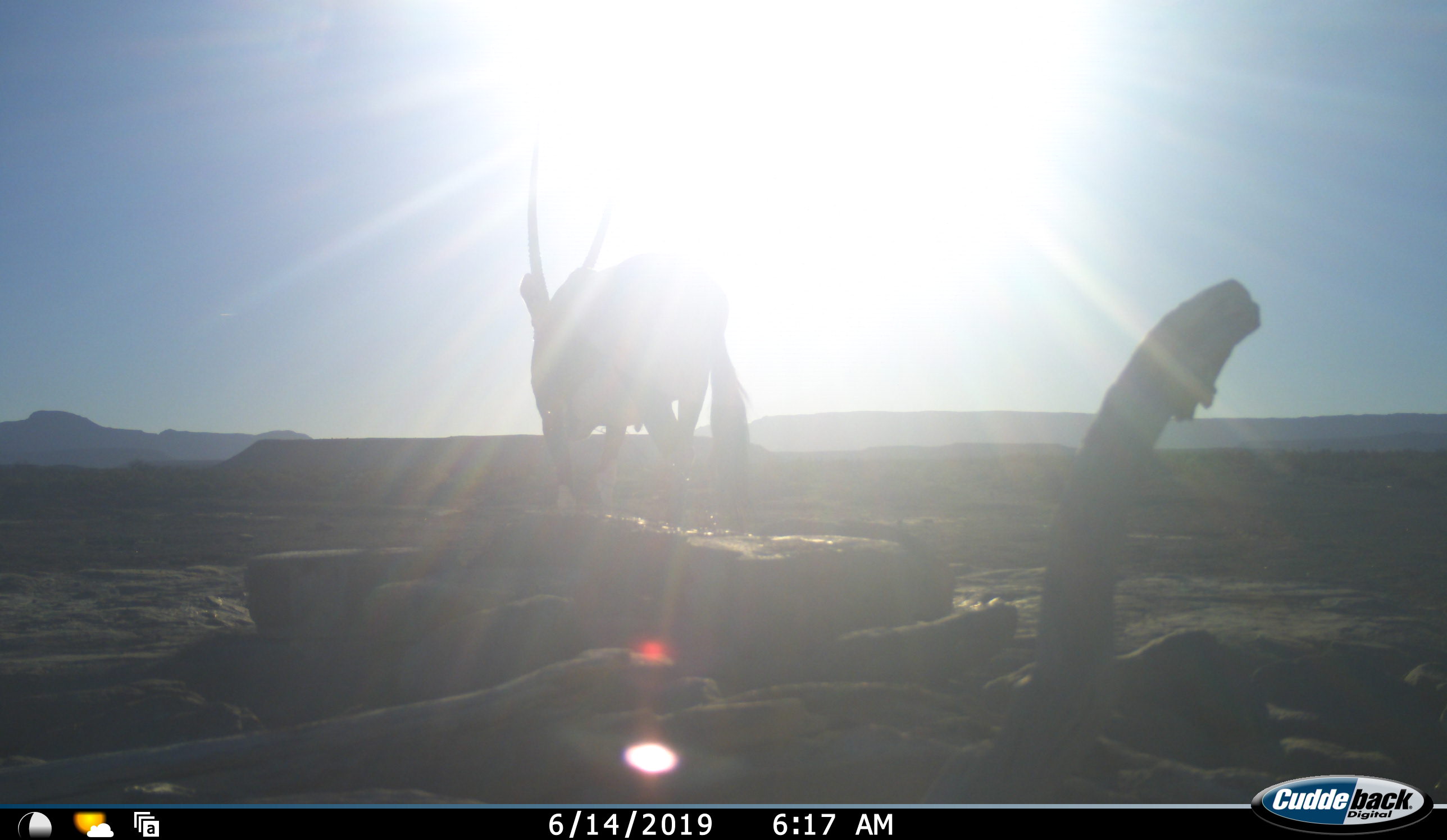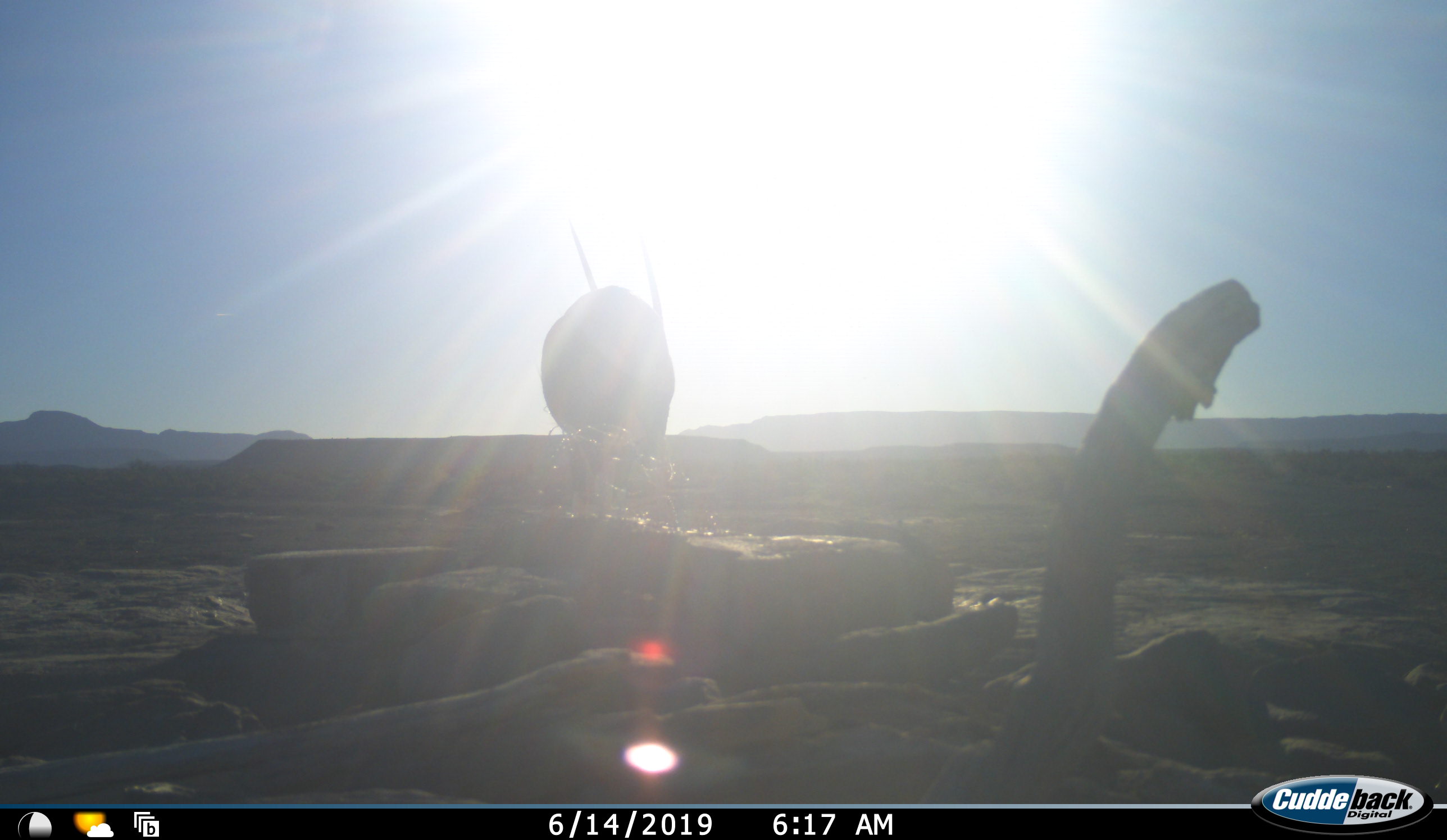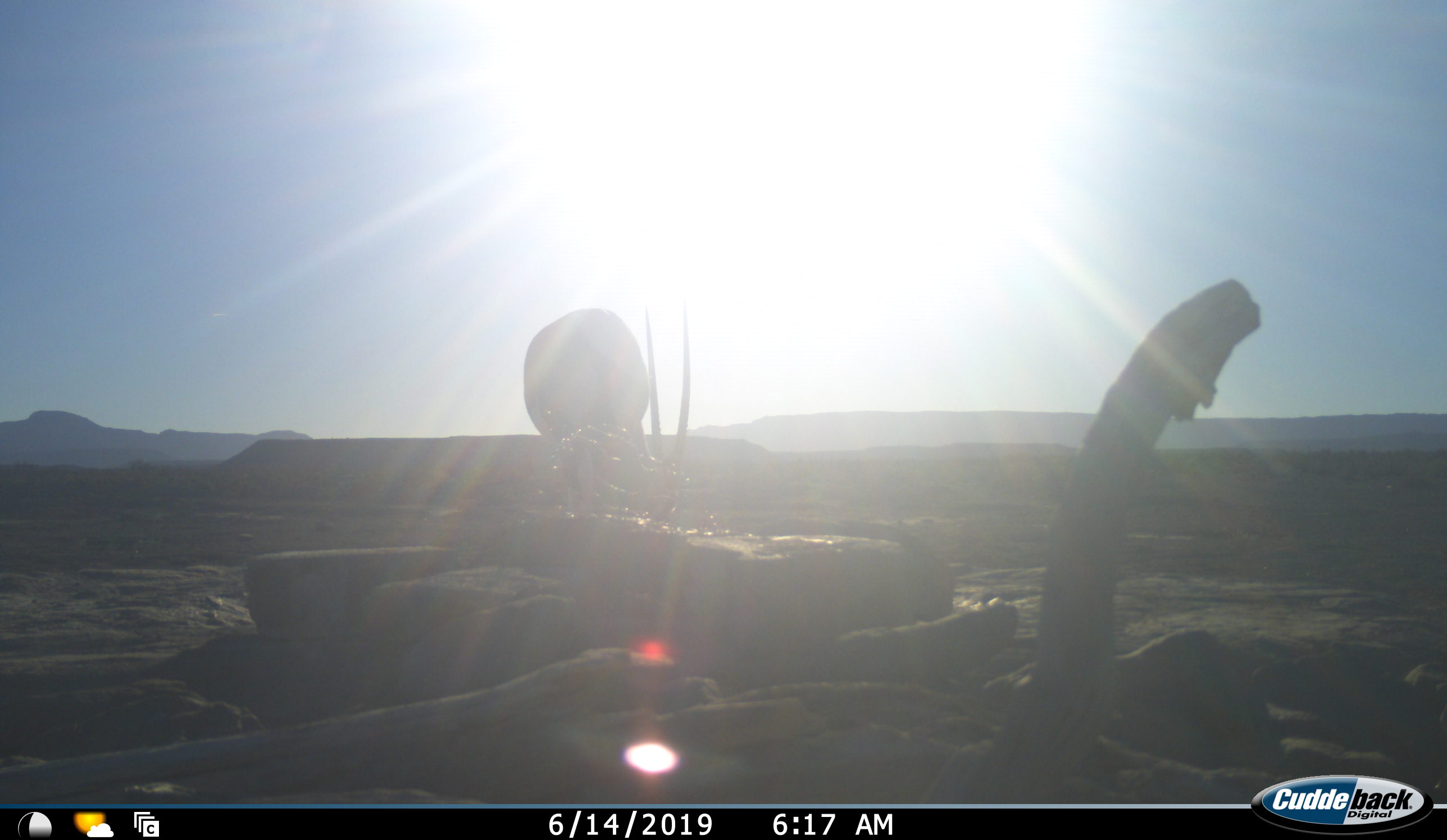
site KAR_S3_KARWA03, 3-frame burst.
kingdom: Animalia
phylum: Chordata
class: Mammalia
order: Artiodactyla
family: Bovidae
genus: Oryx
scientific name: Oryx gazella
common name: gemsbok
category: oryx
Oryx (gemsbok) (Oryx gazella), count 1. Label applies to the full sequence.